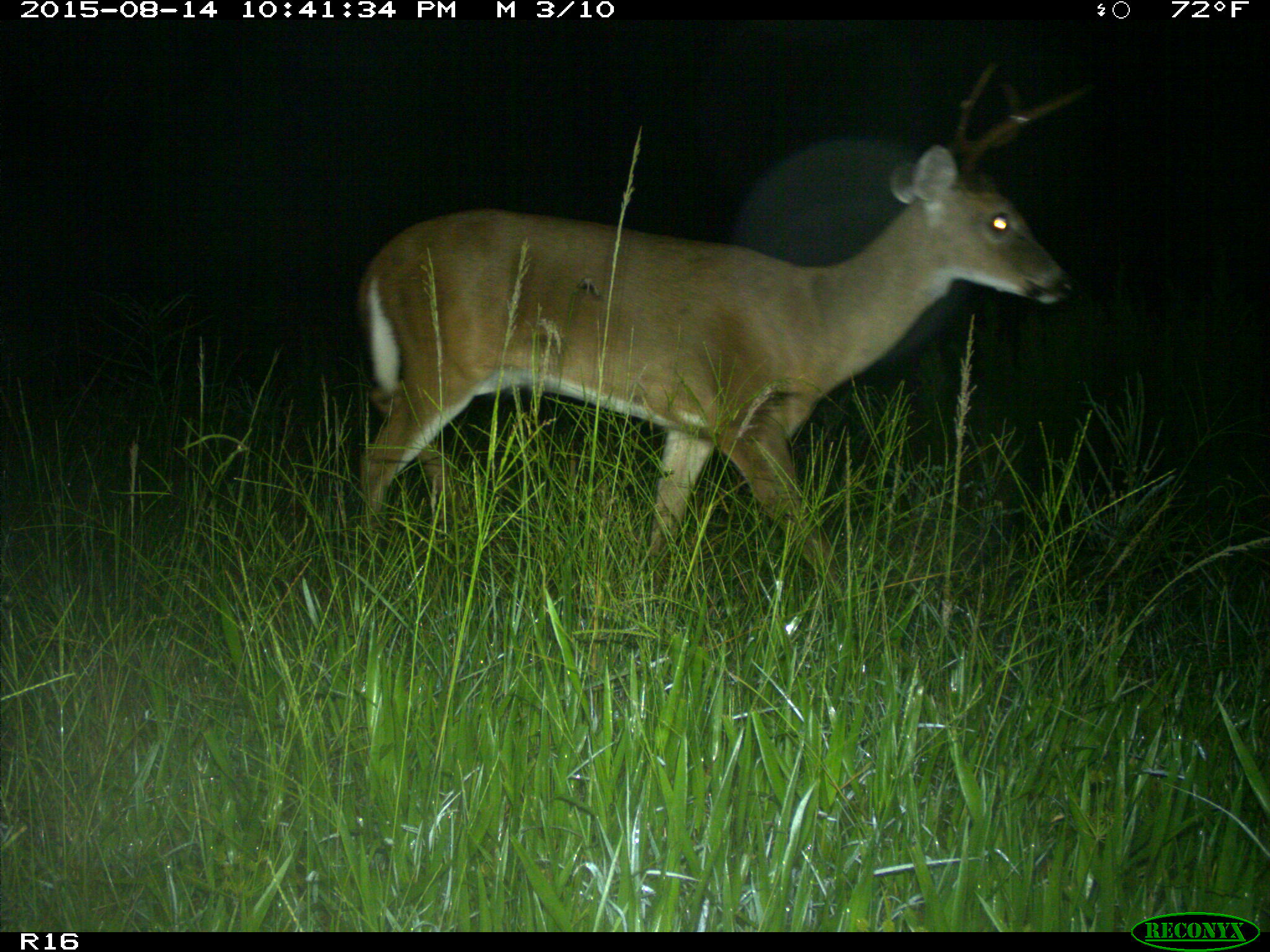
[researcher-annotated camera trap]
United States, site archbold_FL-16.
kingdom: Animalia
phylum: Chordata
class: Mammalia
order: Artiodactyla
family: Cervidae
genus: Odocoileus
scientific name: Odocoileus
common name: deer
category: unidentified deer